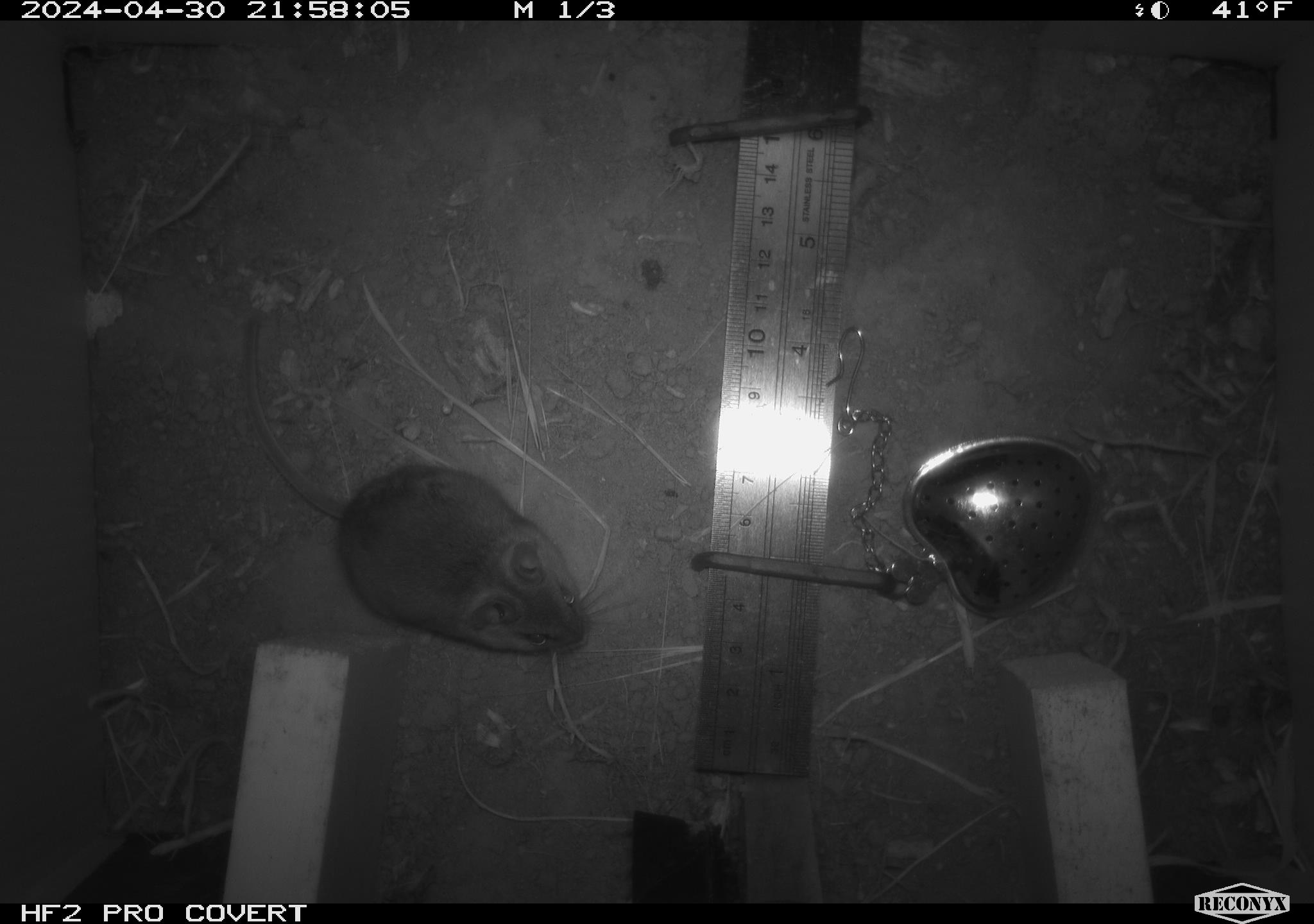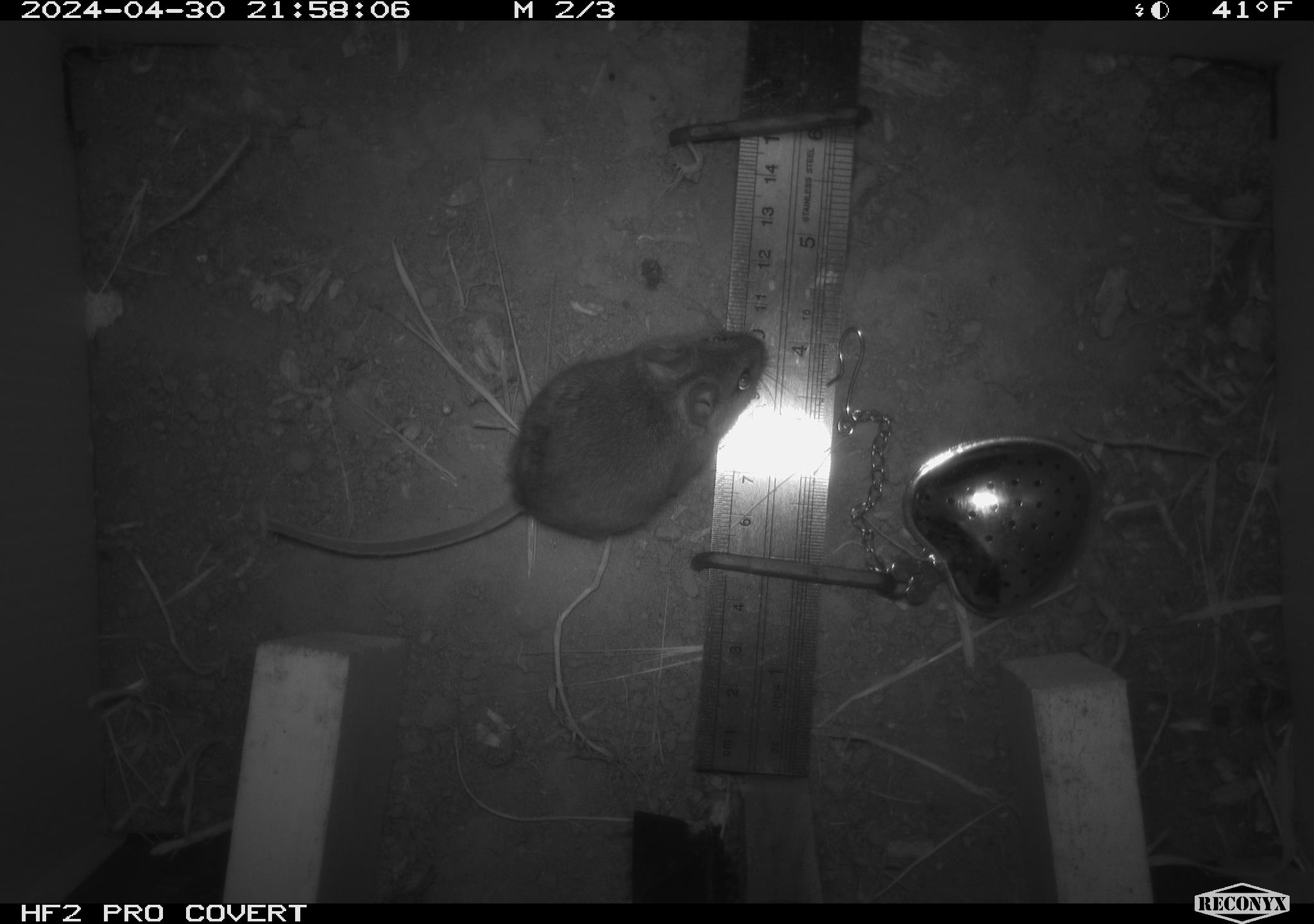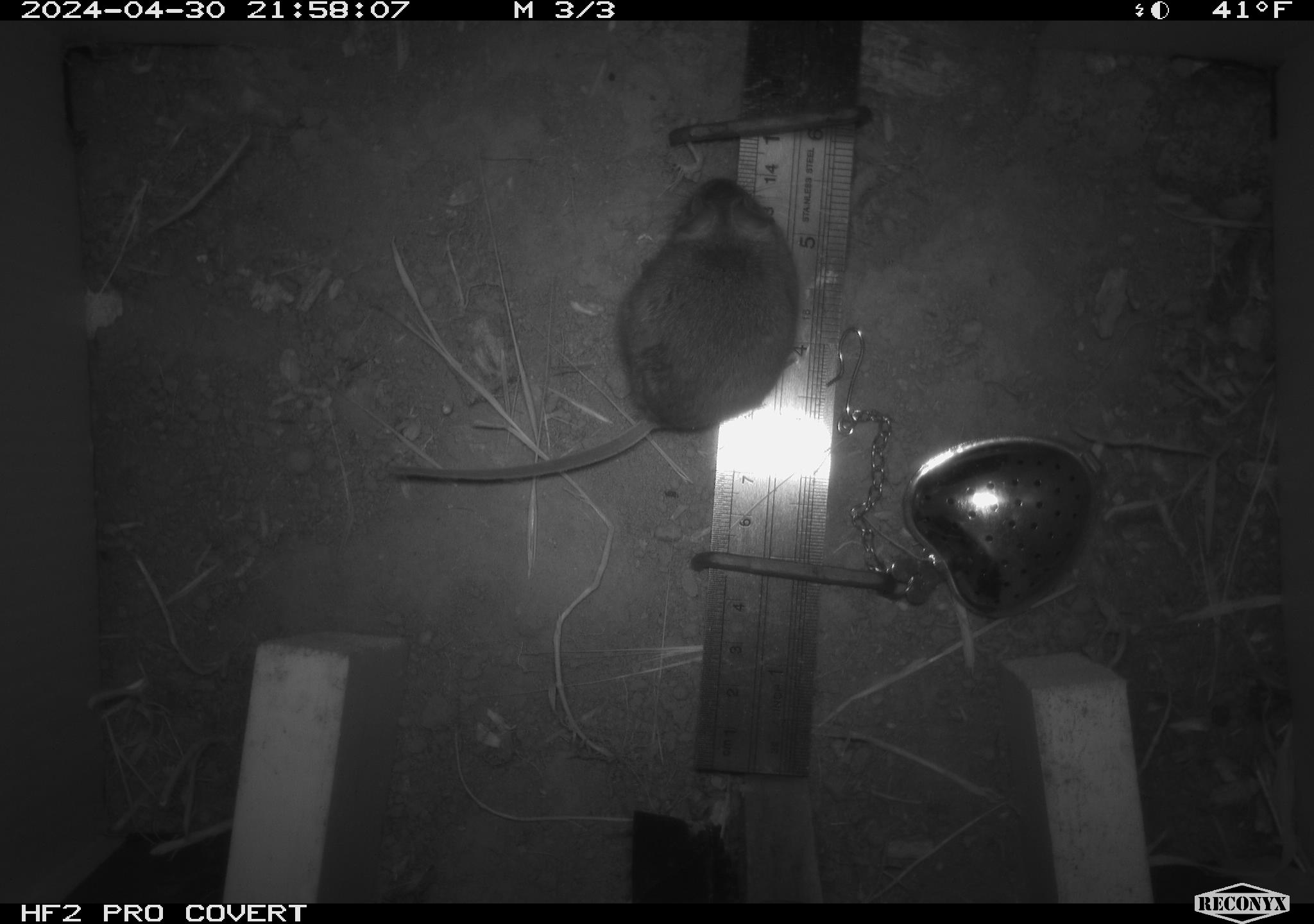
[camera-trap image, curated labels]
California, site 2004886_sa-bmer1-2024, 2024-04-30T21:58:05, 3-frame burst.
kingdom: Animalia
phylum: Chordata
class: Mammalia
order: Rodentia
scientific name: Rodentia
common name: mouse species